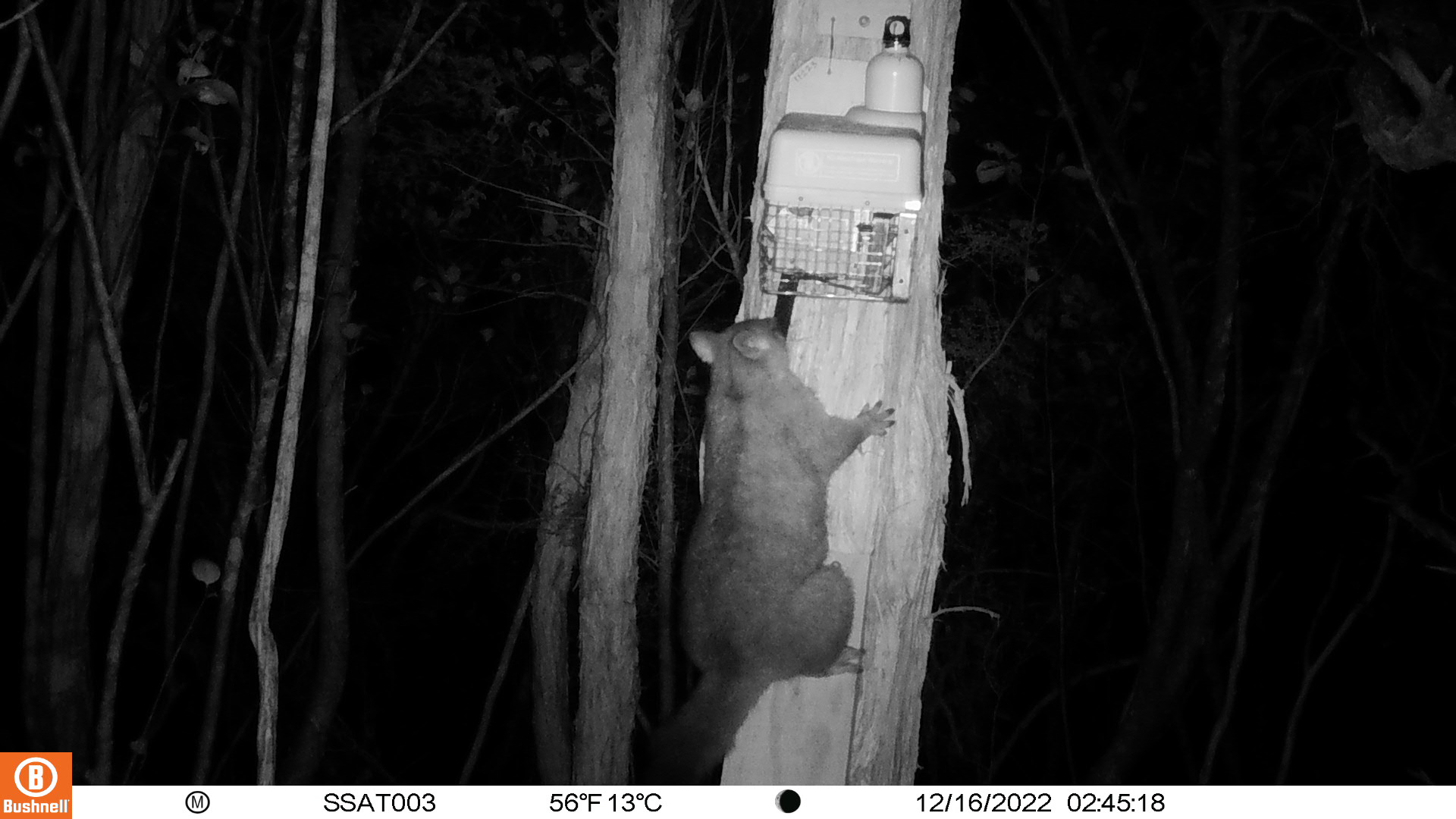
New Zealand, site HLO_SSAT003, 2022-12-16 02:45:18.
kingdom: Animalia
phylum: Chordata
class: Mammalia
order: Diprotodontia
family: Phalangeridae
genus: Trichosurus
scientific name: Trichosurus vulpecula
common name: common brushtail possum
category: possum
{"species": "possum (common brushtail possum) (Trichosurus vulpecula)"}